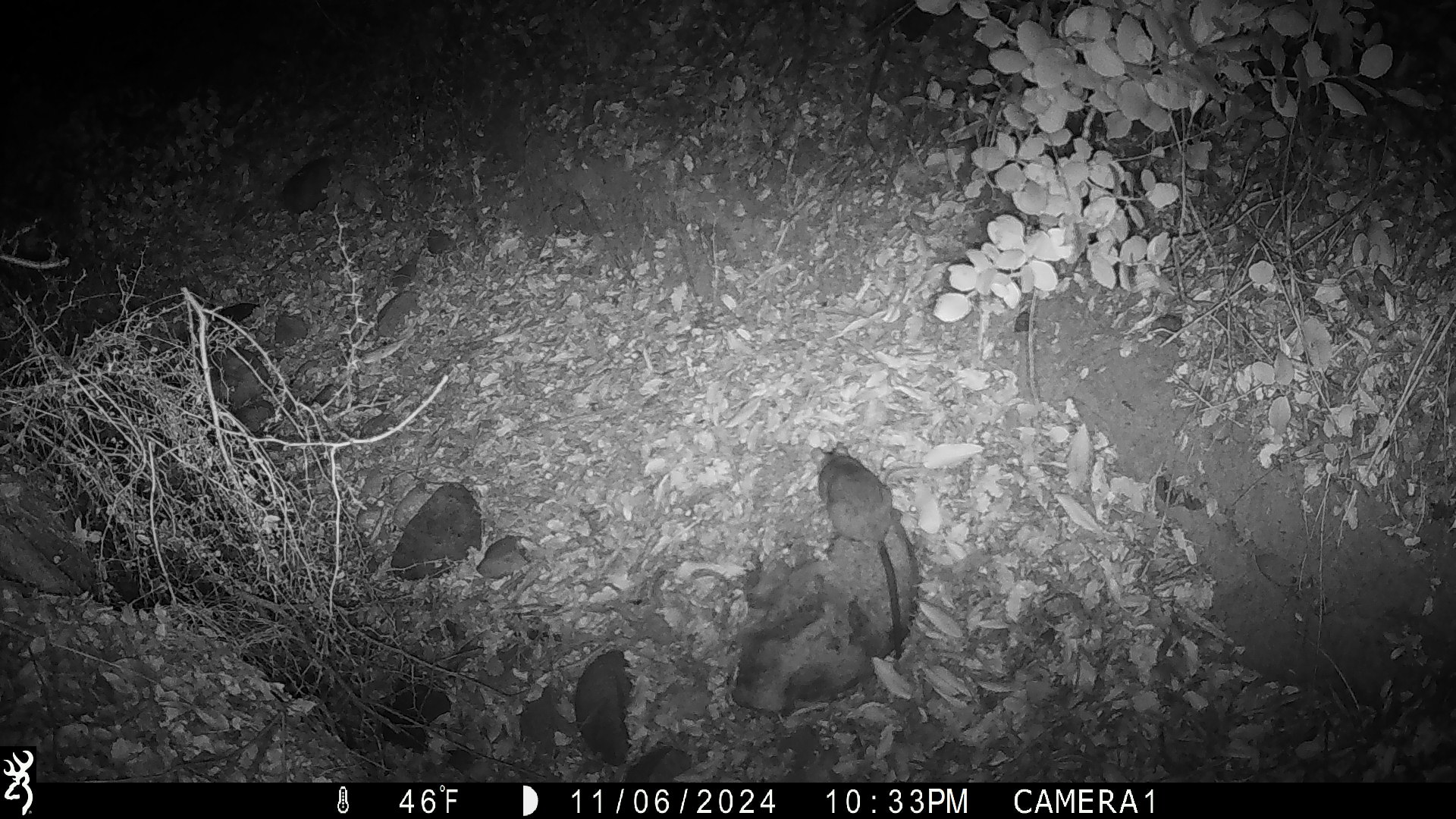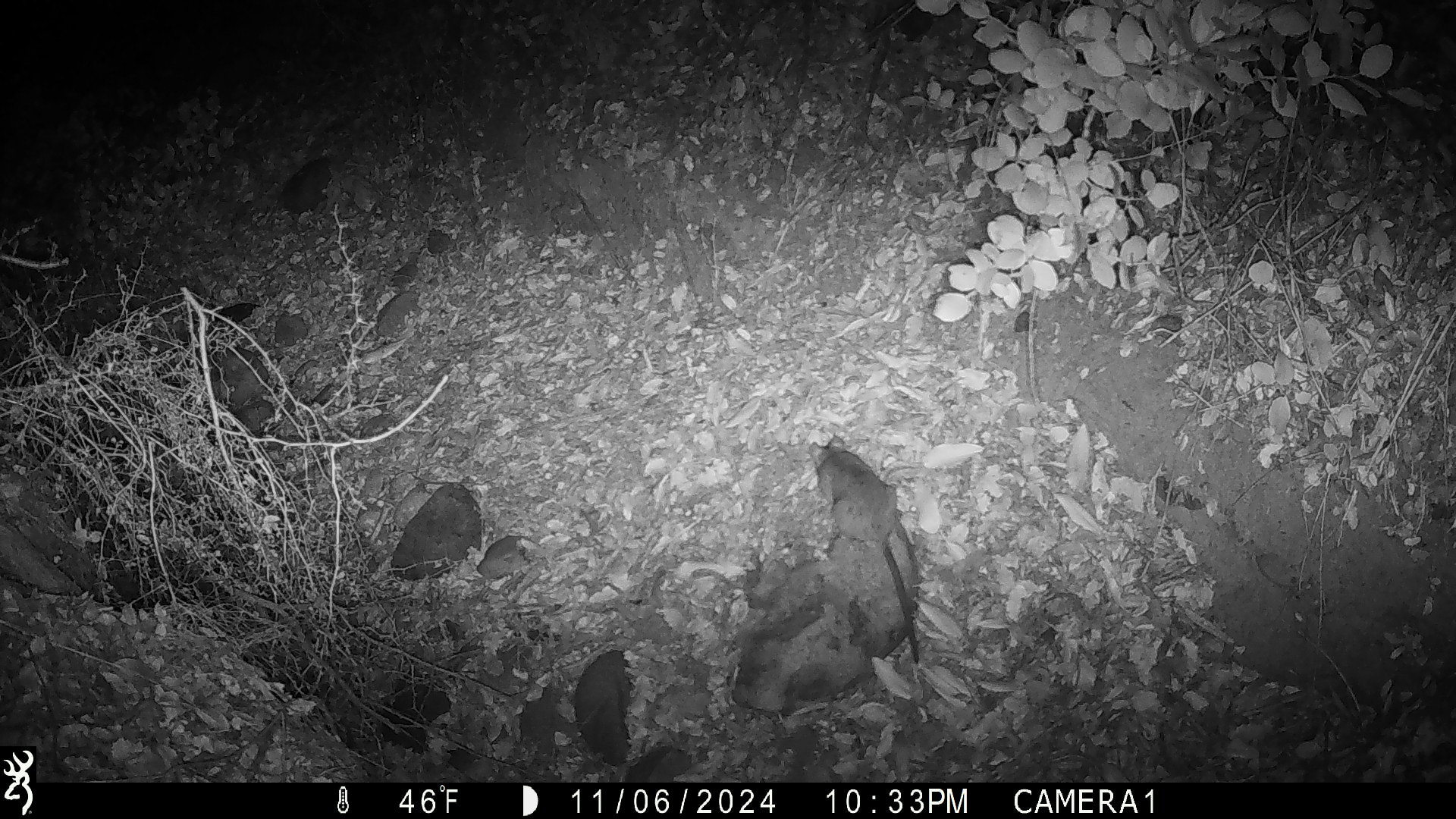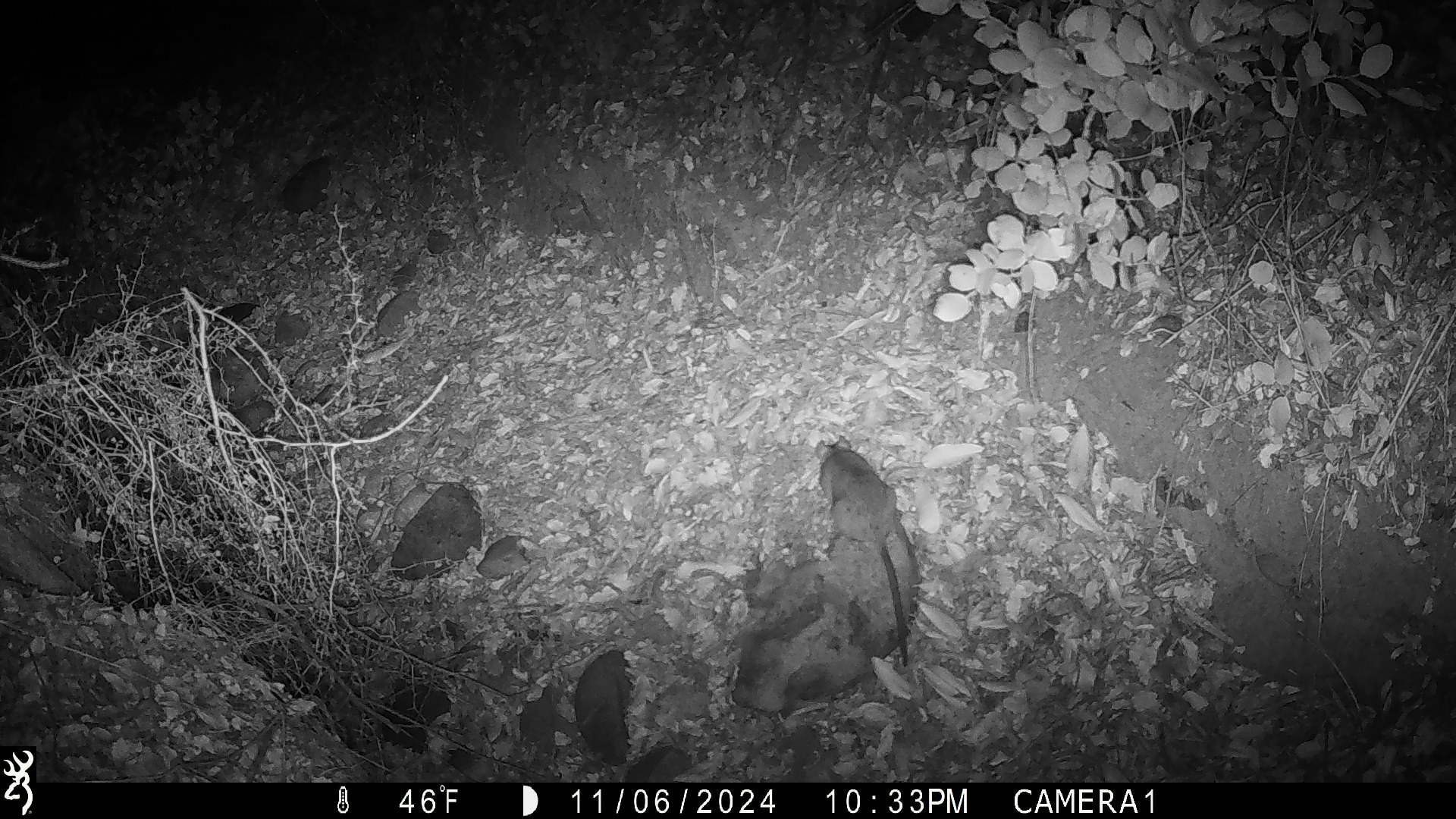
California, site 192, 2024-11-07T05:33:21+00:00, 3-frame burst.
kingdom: Animalia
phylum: Chordata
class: Mammalia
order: Rodentia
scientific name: Rodentia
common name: mouse or rat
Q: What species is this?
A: Mouse or rat (Rodentia).